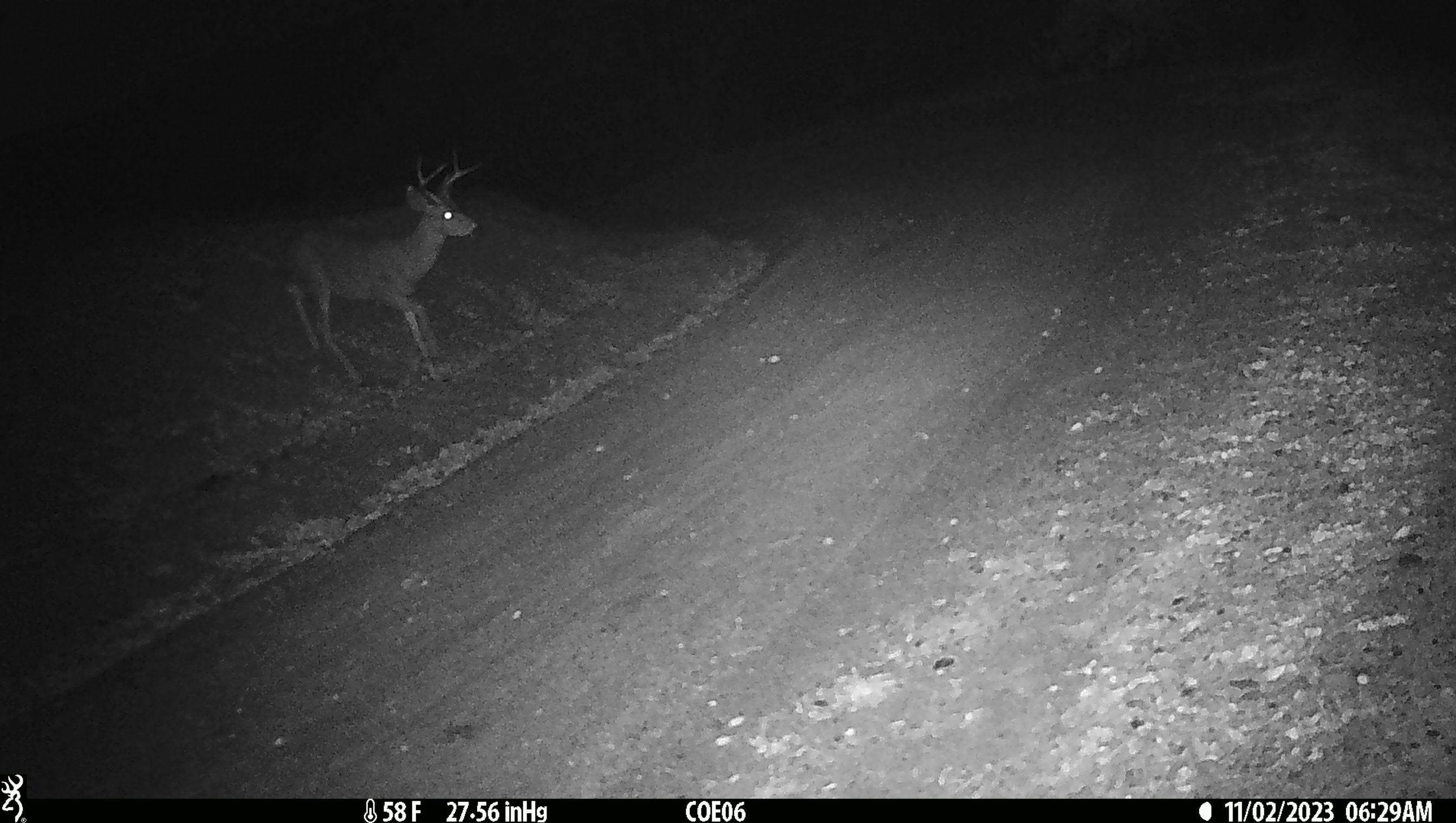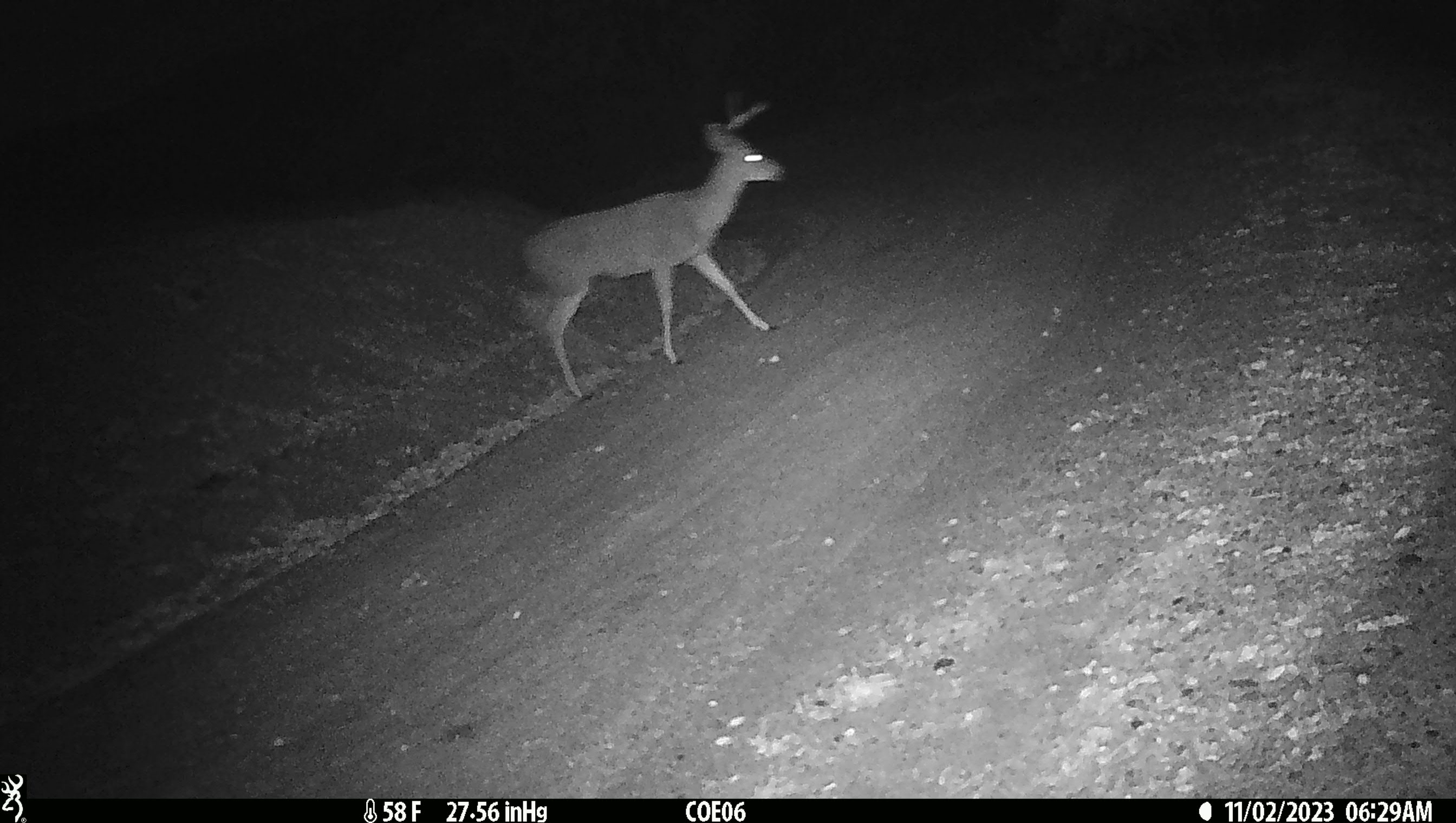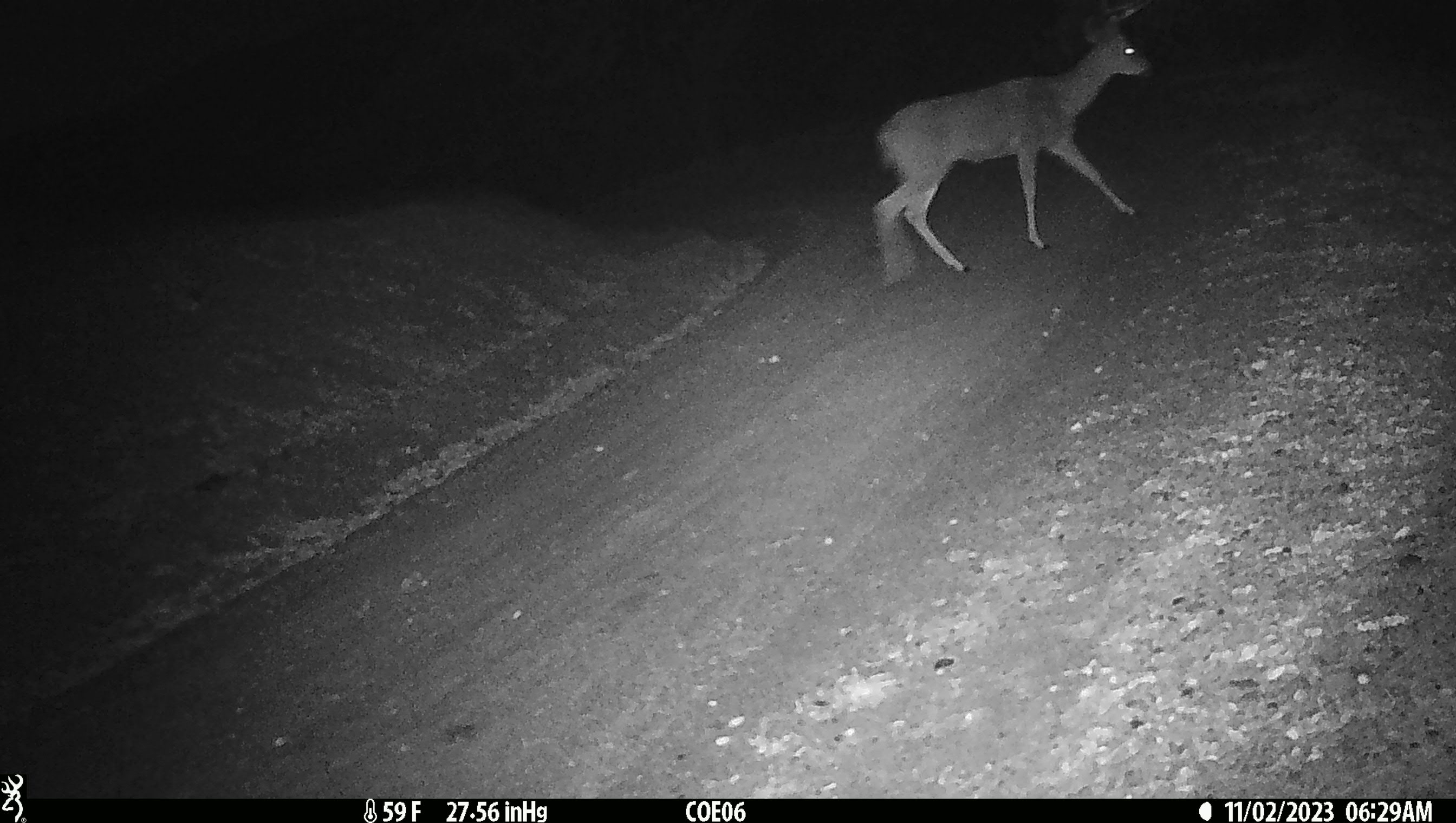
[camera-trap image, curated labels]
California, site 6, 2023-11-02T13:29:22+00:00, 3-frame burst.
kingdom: Animalia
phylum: Chordata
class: Mammalia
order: Artiodactyla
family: Cervidae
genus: Odocoileus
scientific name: Odocoileus hemionus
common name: mule deer